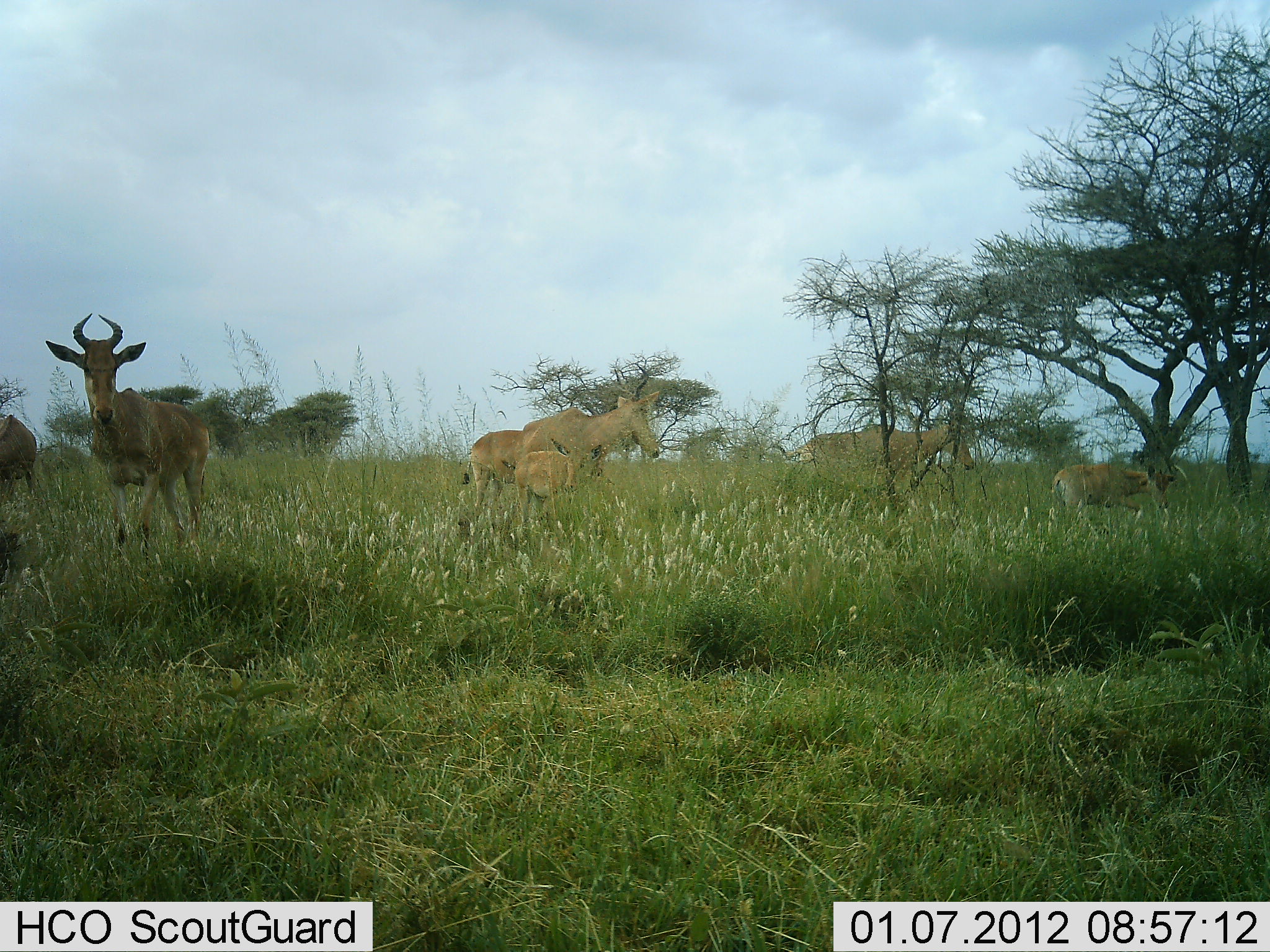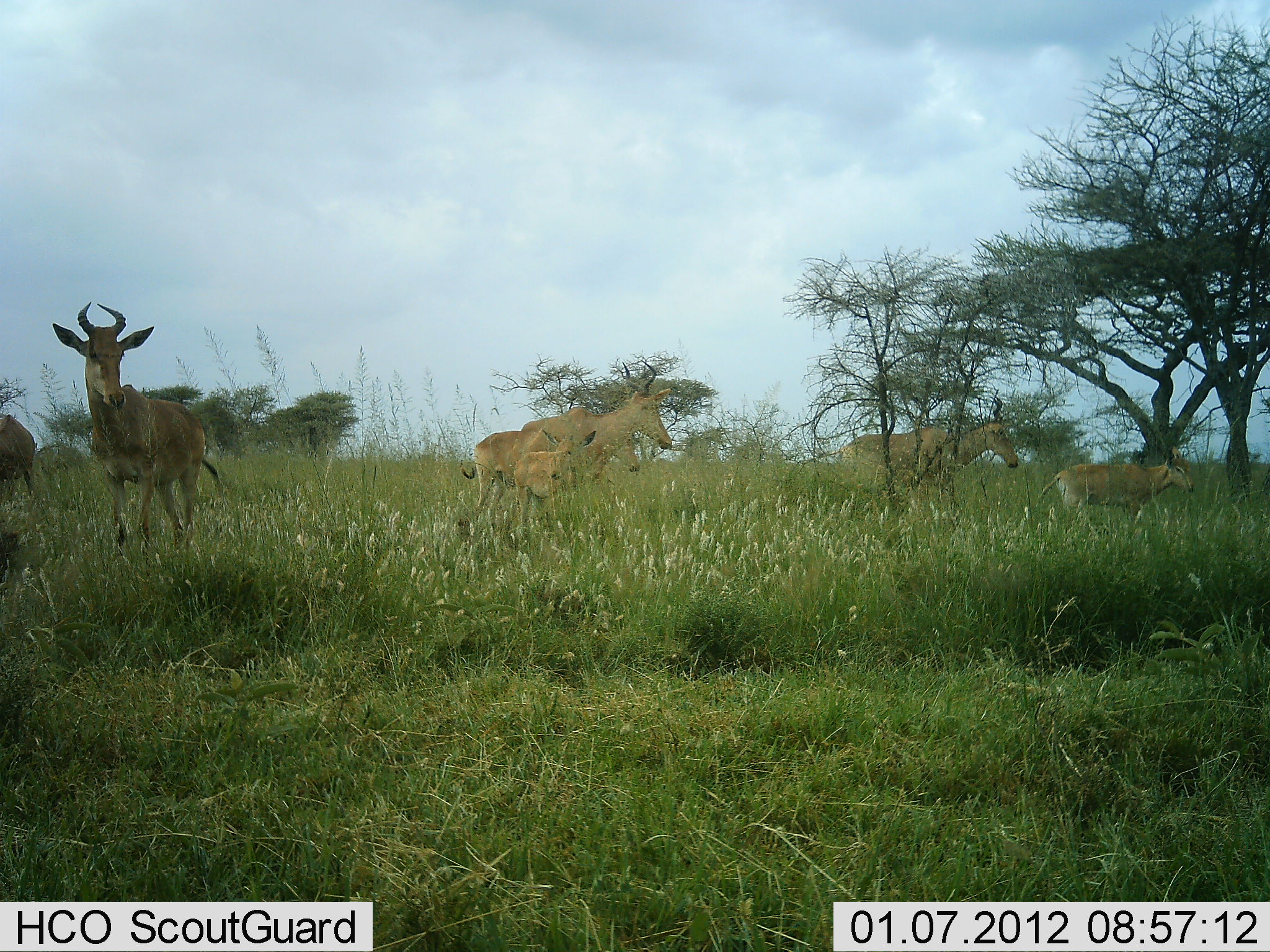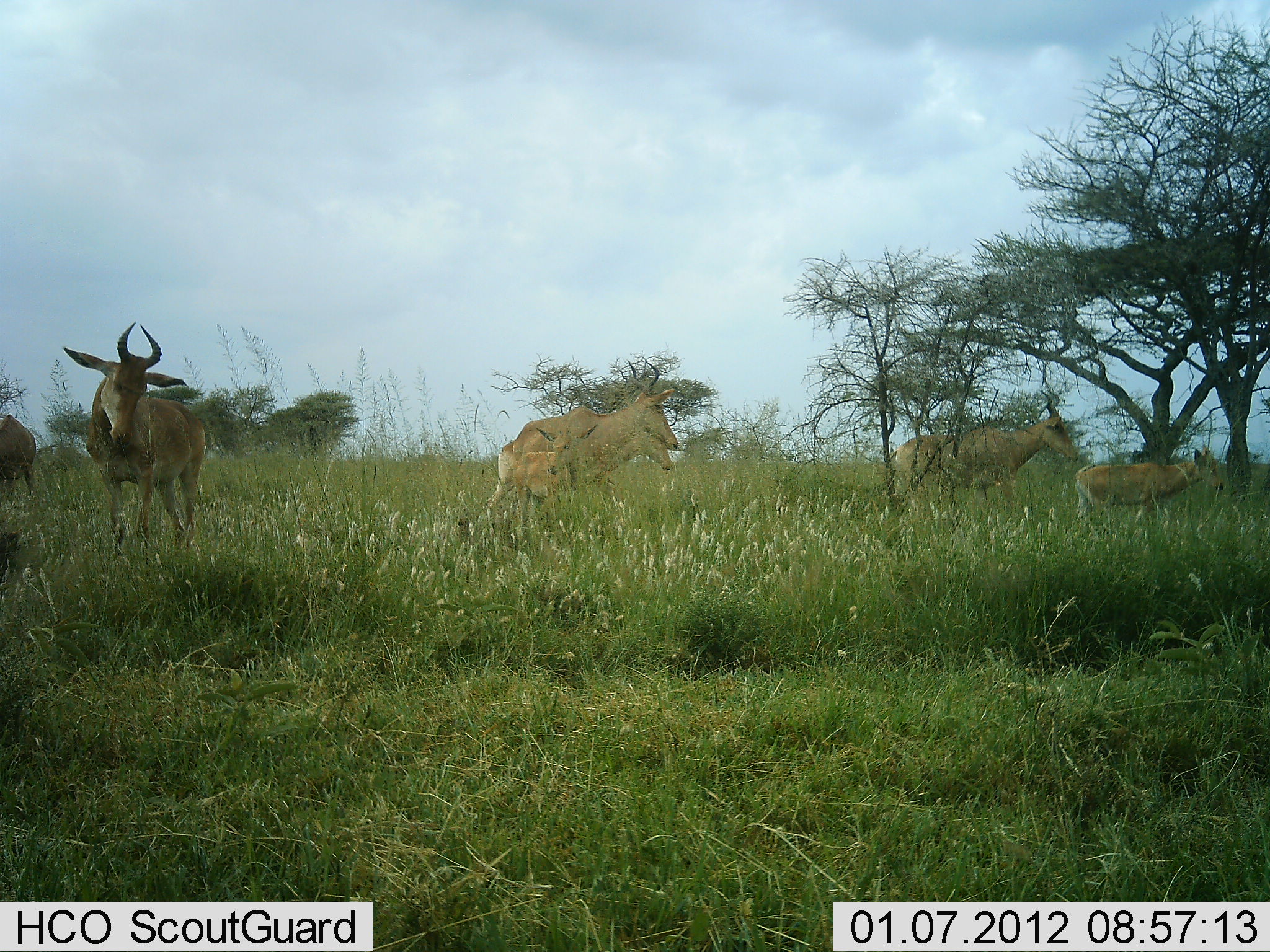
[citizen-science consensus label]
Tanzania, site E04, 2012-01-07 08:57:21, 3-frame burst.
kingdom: Animalia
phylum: Chordata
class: Mammalia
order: Artiodactyla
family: Bovidae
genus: Alcelaphus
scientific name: Alcelaphus buselaphus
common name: hartebeest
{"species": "hartebeest (Alcelaphus buselaphus)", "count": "7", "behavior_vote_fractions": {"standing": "54%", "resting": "0%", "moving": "88%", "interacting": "4%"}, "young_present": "92%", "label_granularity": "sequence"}